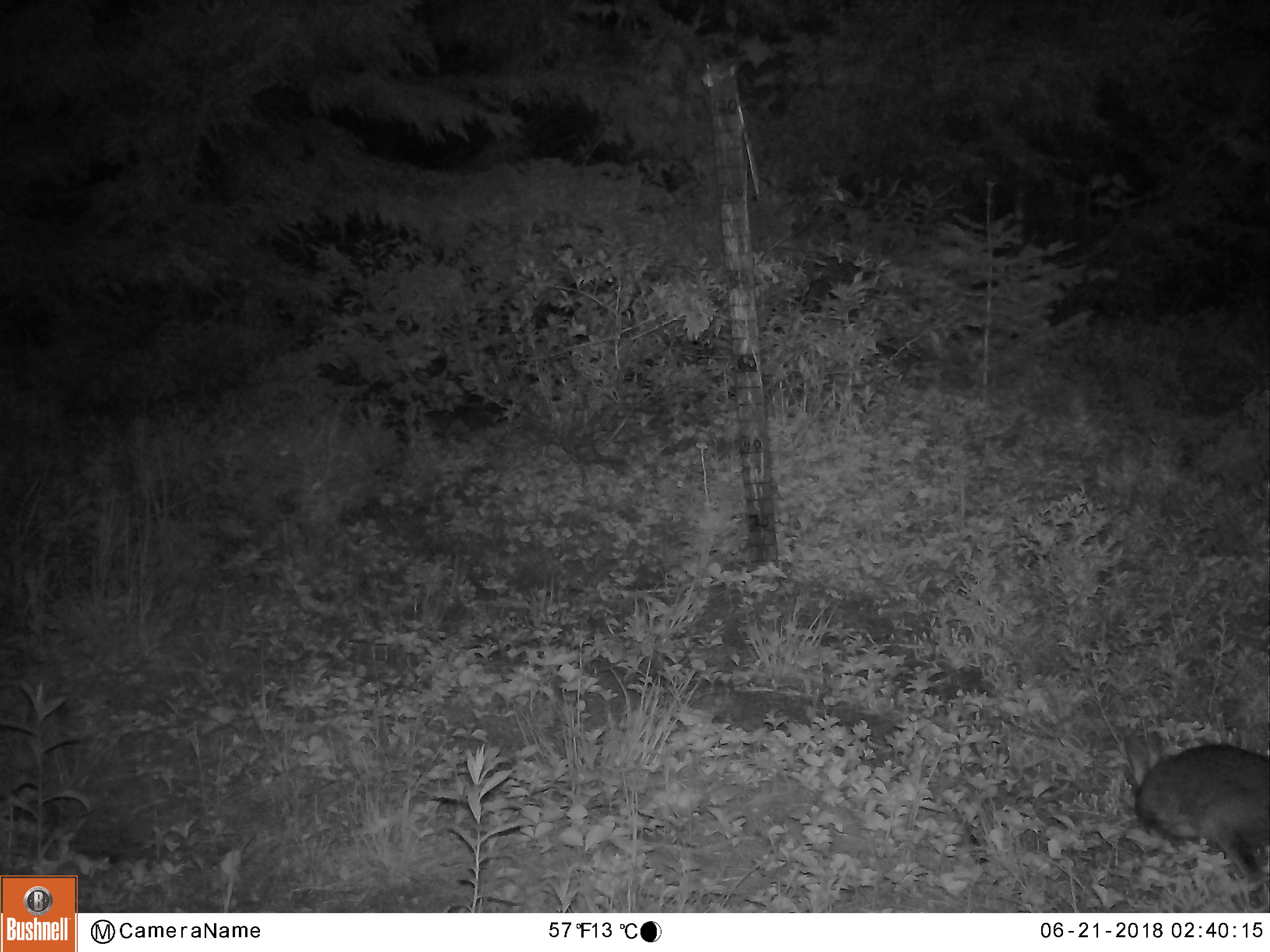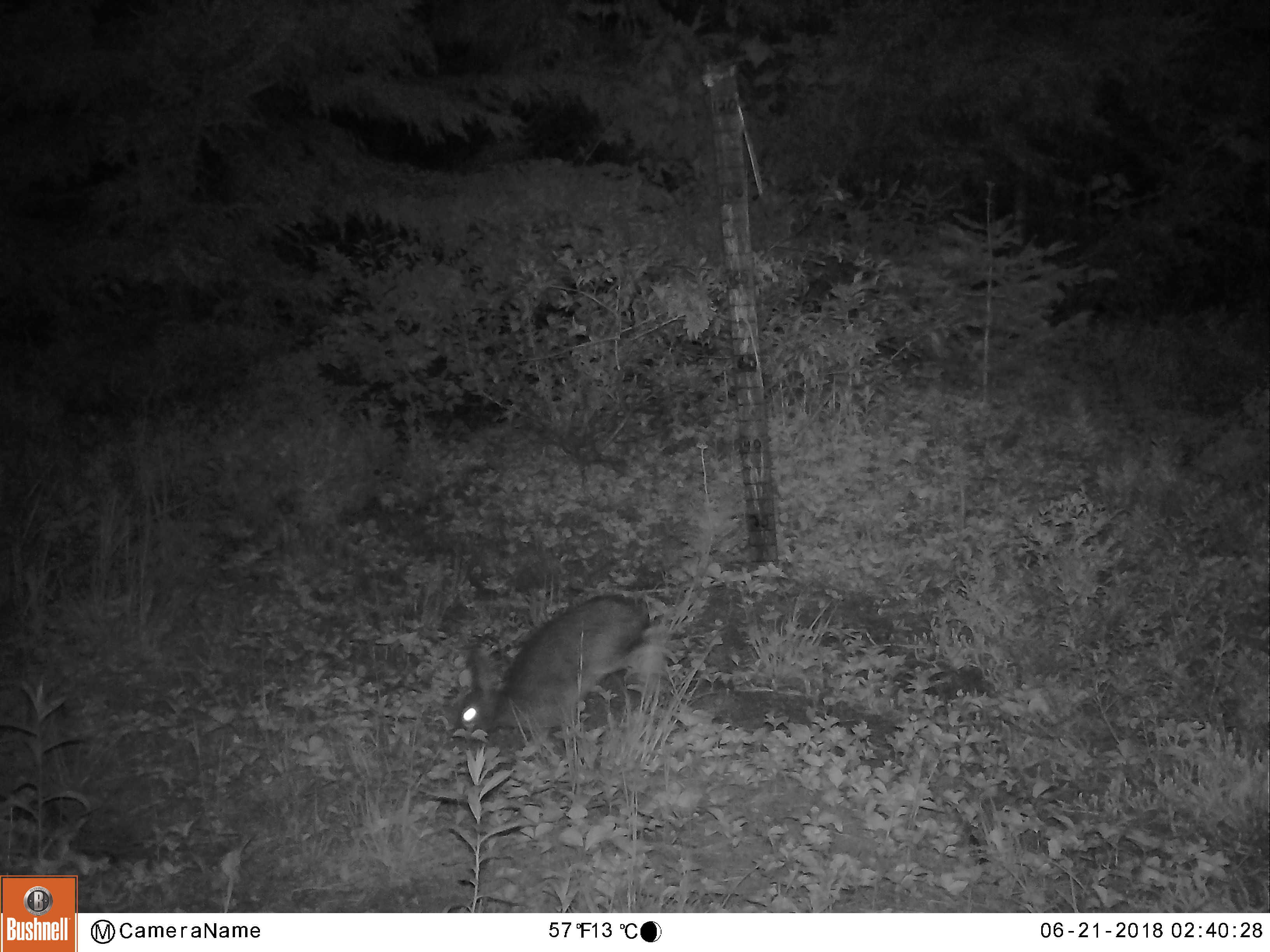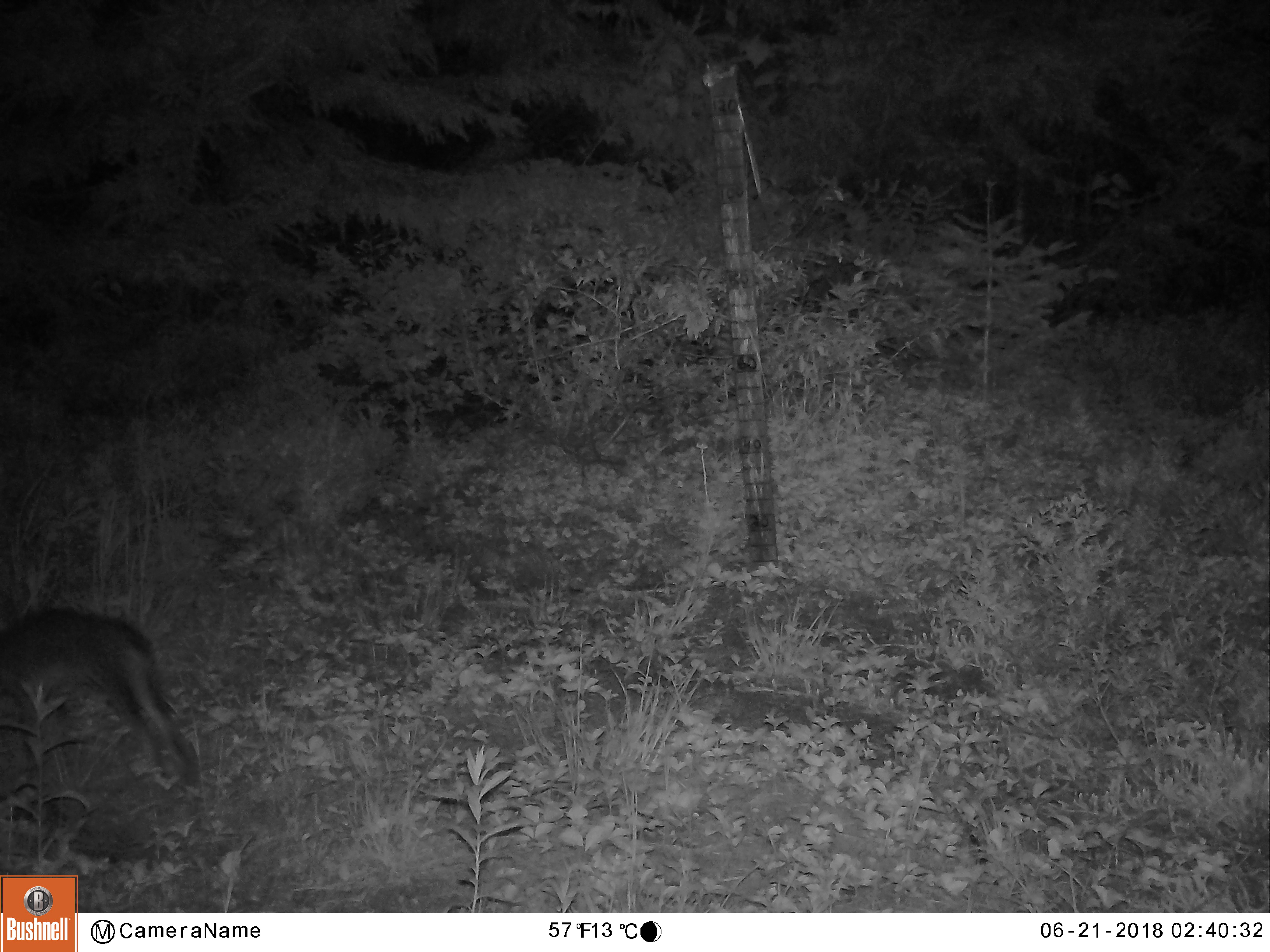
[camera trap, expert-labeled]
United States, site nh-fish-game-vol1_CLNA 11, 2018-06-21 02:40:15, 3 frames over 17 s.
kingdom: Animalia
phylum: Chordata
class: Mammalia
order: Lagomorpha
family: Leporidae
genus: Lepus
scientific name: Lepus americanus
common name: snowshoe hare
Snowshoe hare (Lepus americanus).